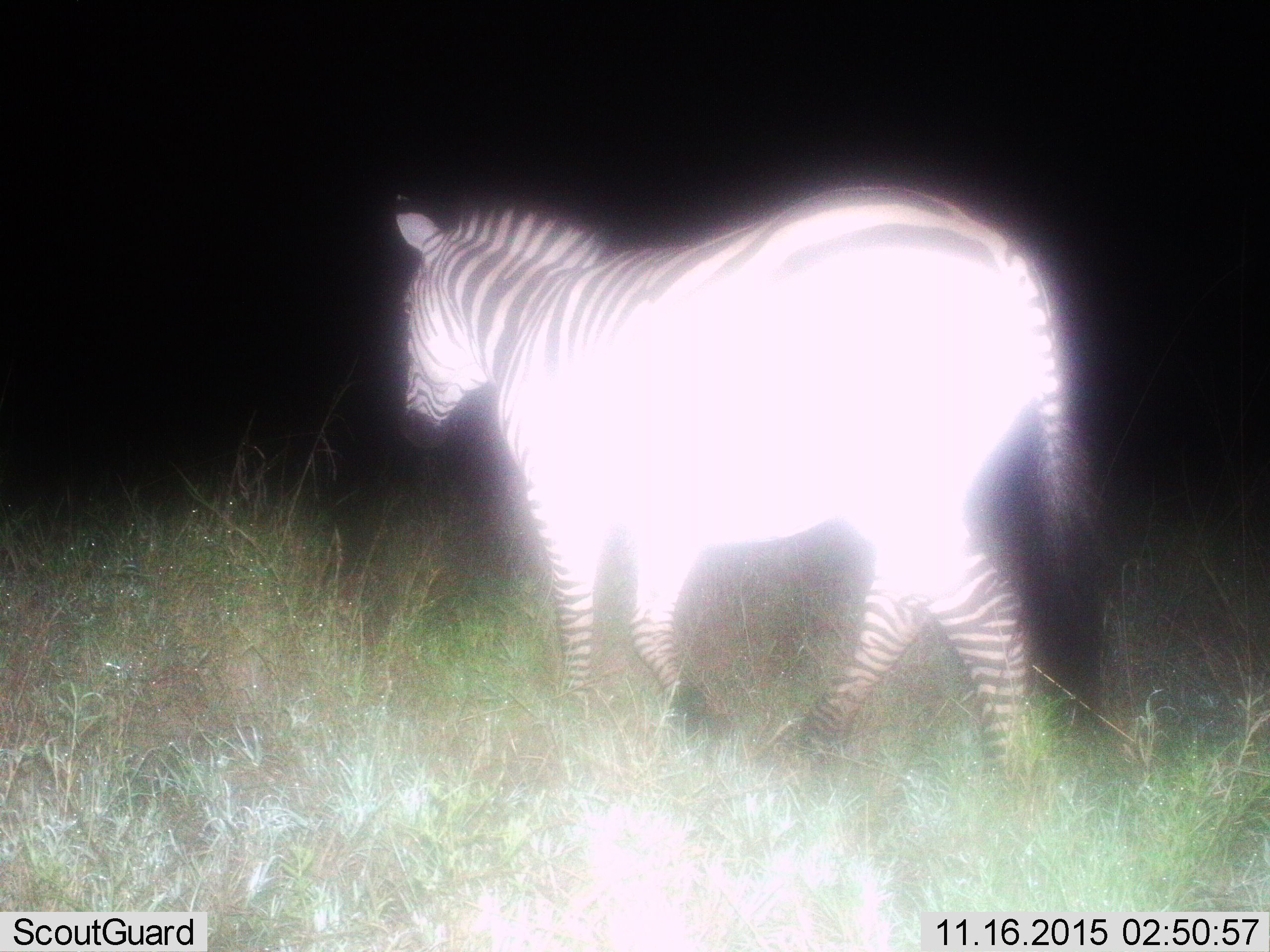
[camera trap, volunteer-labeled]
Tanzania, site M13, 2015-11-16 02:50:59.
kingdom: Animalia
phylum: Chordata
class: Mammalia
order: Perissodactyla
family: Equidae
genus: Equus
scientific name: Equus quagga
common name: plains zebra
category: zebra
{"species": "zebra (plains zebra) (Equus quagga)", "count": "1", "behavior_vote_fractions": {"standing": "33%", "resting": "0%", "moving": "67%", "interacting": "0%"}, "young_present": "0%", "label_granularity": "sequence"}